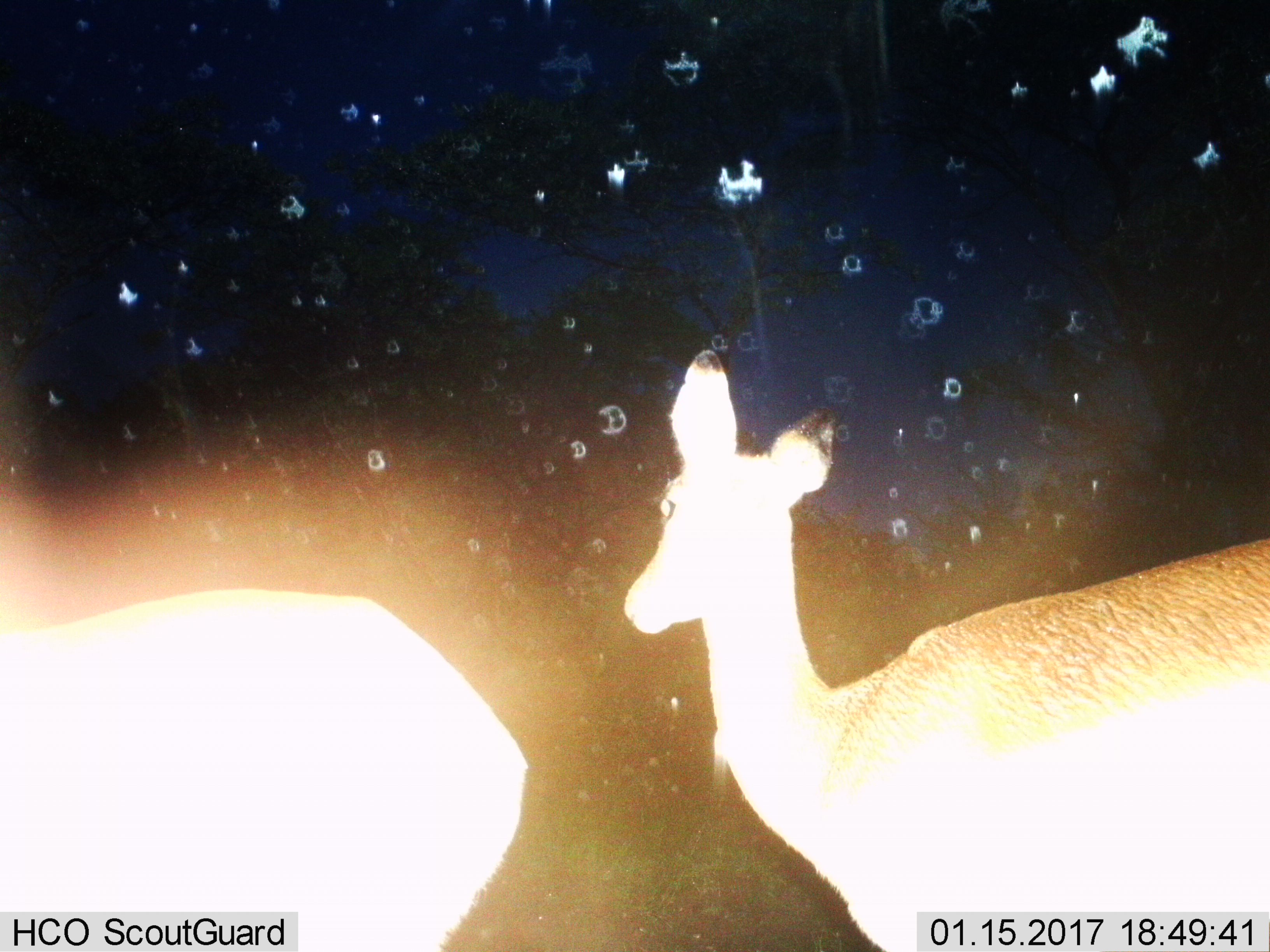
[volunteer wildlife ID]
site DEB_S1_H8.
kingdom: Animalia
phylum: Chordata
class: Mammalia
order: Artiodactyla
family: Bovidae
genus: Aepyceros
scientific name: Aepyceros melampus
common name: impala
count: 2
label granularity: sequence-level